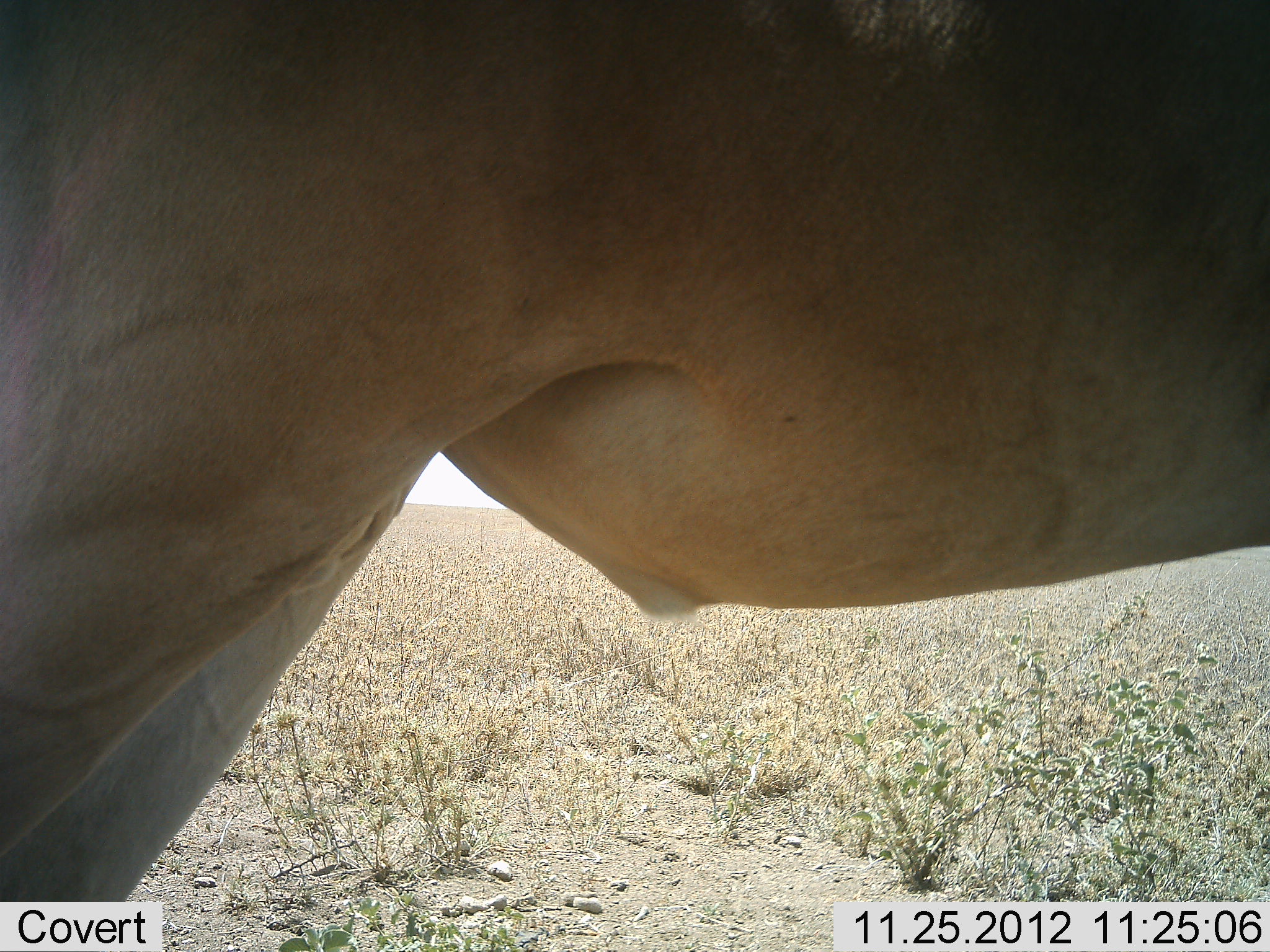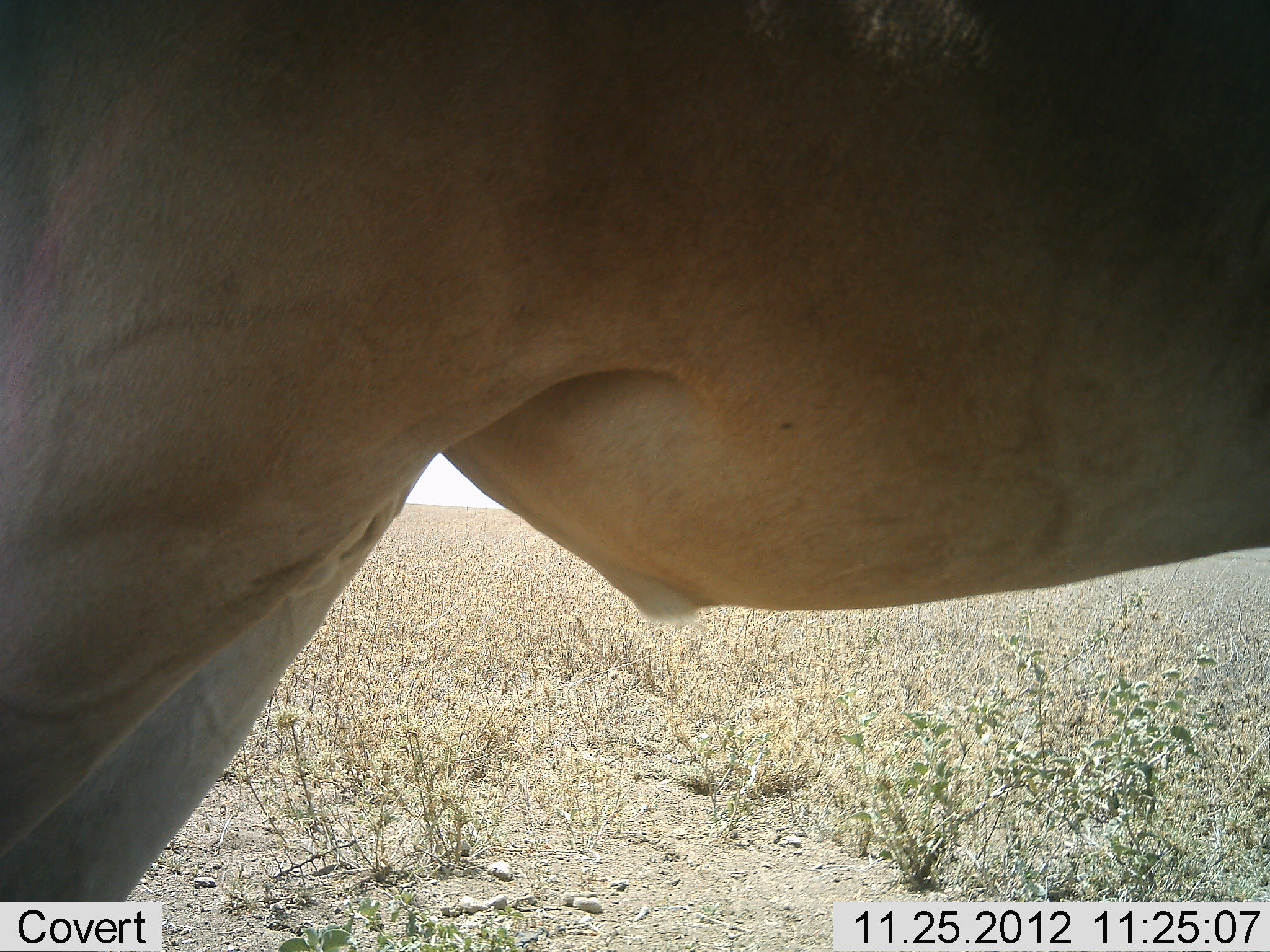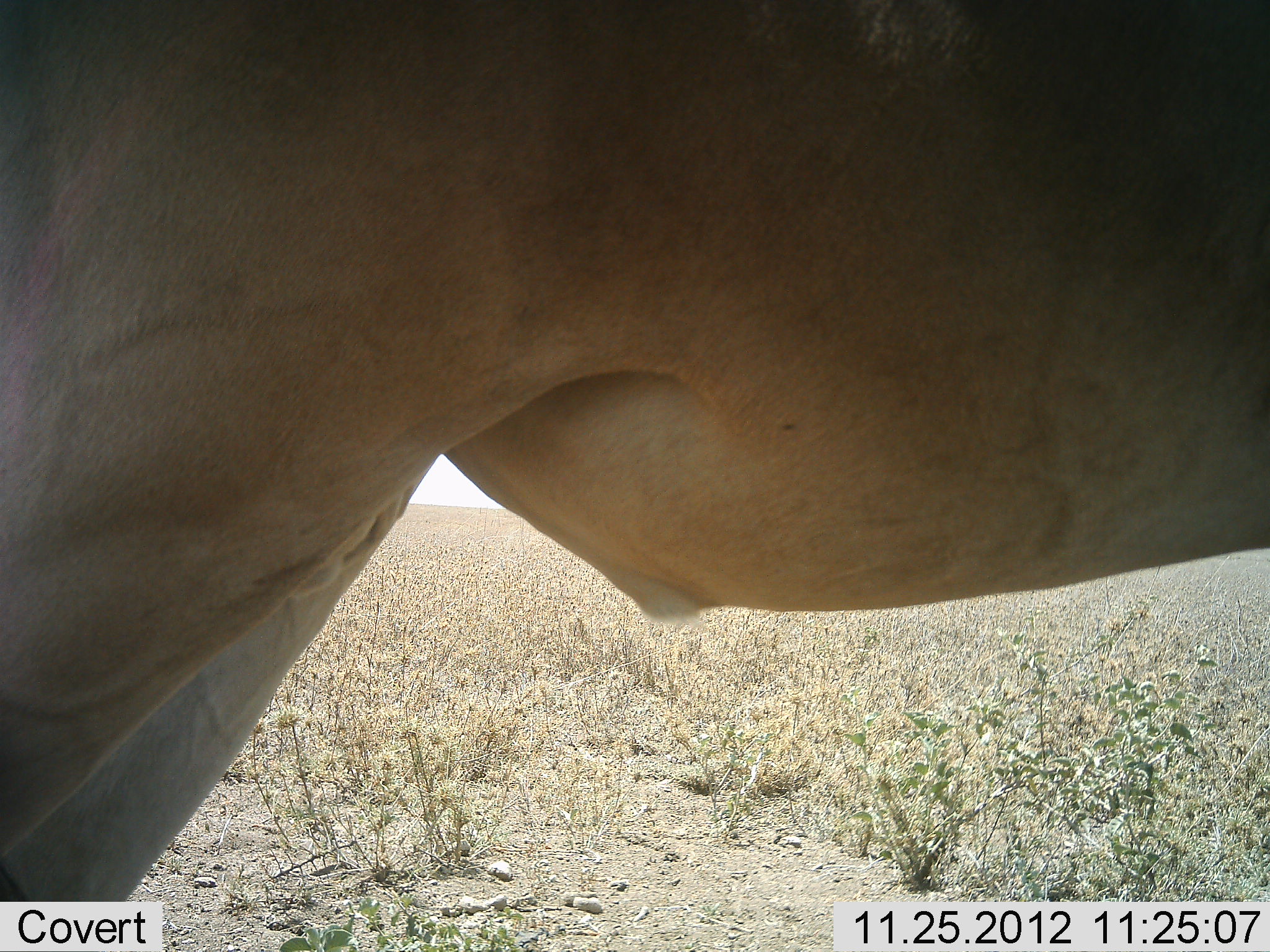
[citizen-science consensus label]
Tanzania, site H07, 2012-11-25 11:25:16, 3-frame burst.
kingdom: Animalia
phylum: Chordata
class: Mammalia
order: Artiodactyla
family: Bovidae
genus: Alcelaphus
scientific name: Alcelaphus buselaphus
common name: hartebeest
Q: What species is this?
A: Hartebeest (Alcelaphus buselaphus).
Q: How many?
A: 1.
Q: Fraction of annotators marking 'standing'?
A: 100%.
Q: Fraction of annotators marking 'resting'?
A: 0%.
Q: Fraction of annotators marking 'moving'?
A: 0%.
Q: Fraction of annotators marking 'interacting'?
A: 0%.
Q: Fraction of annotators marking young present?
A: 0%.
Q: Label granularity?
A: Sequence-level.